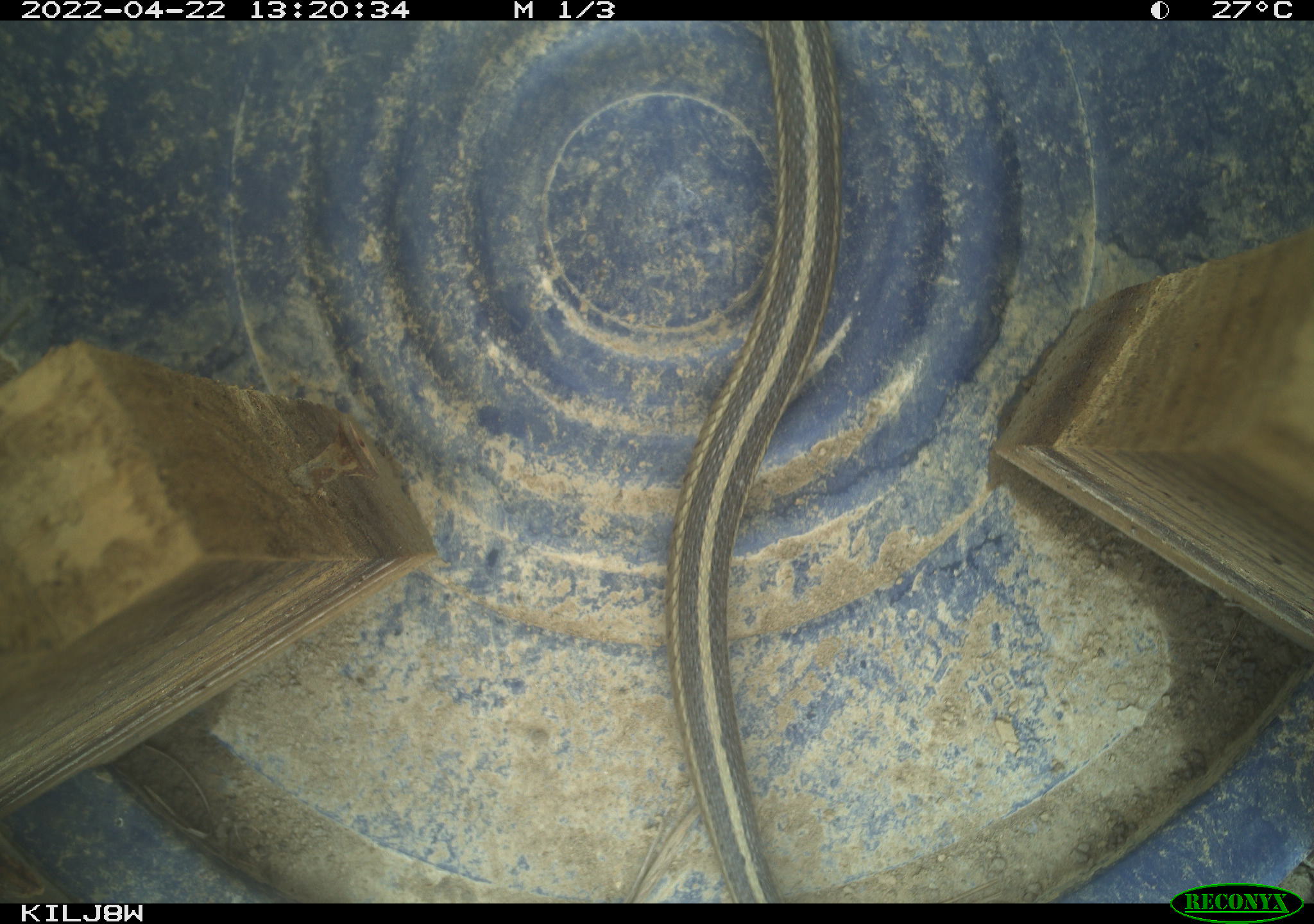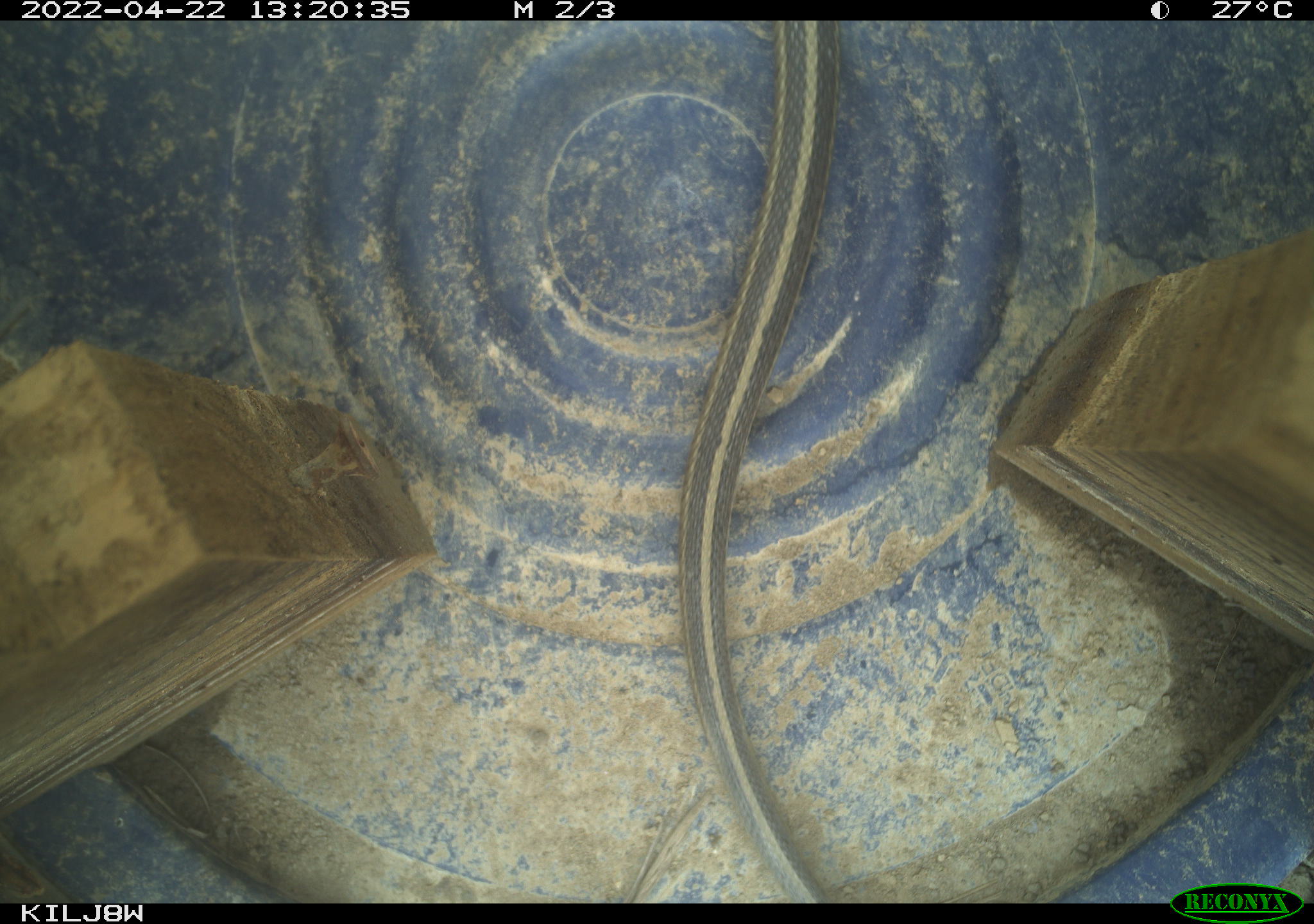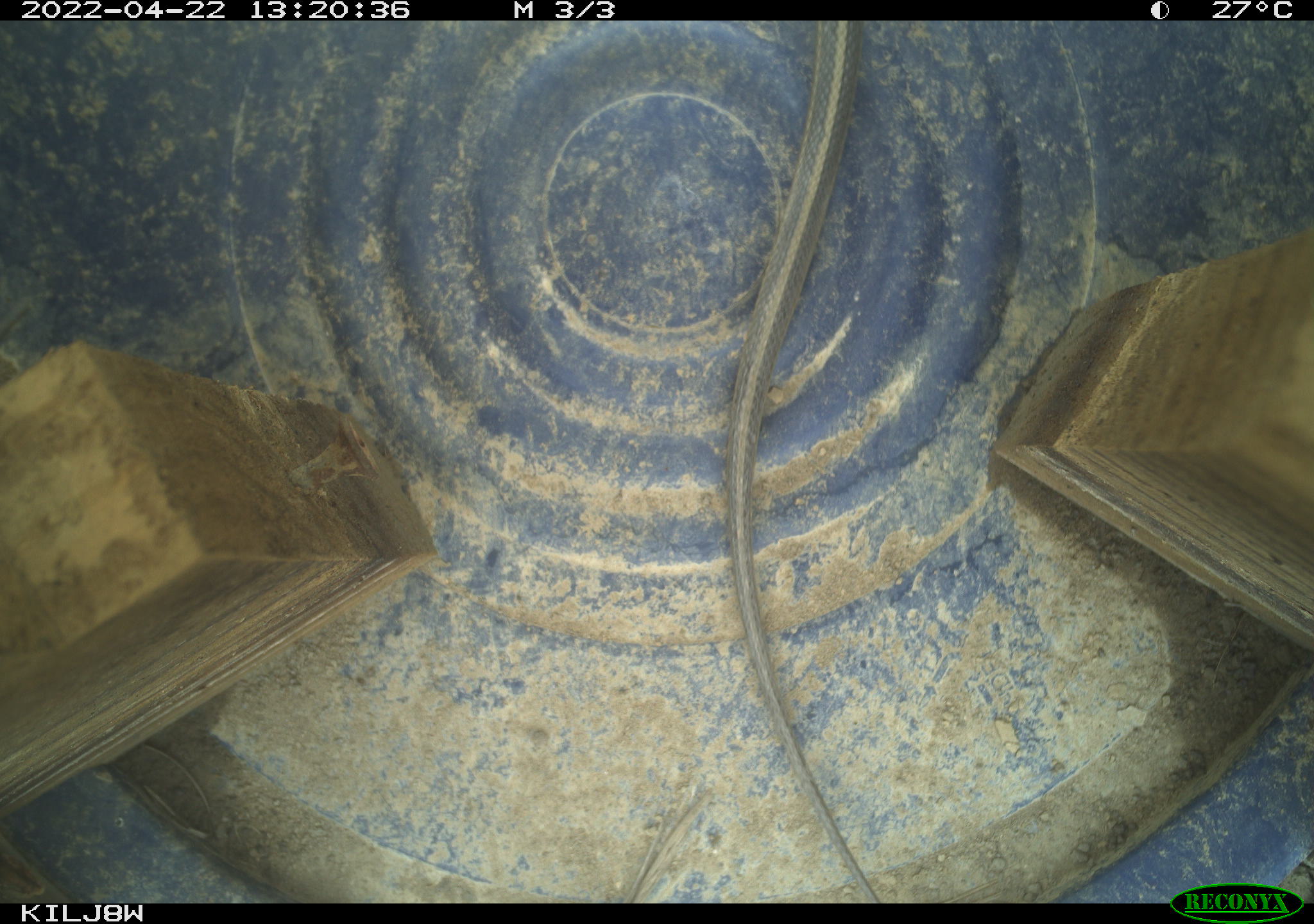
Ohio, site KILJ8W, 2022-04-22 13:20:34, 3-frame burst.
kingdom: Animalia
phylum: Chordata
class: Reptilia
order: Squamata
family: Colubridae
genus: Thamnophis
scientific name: Thamnophis sirtalis sirtalis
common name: eastern gartersnake